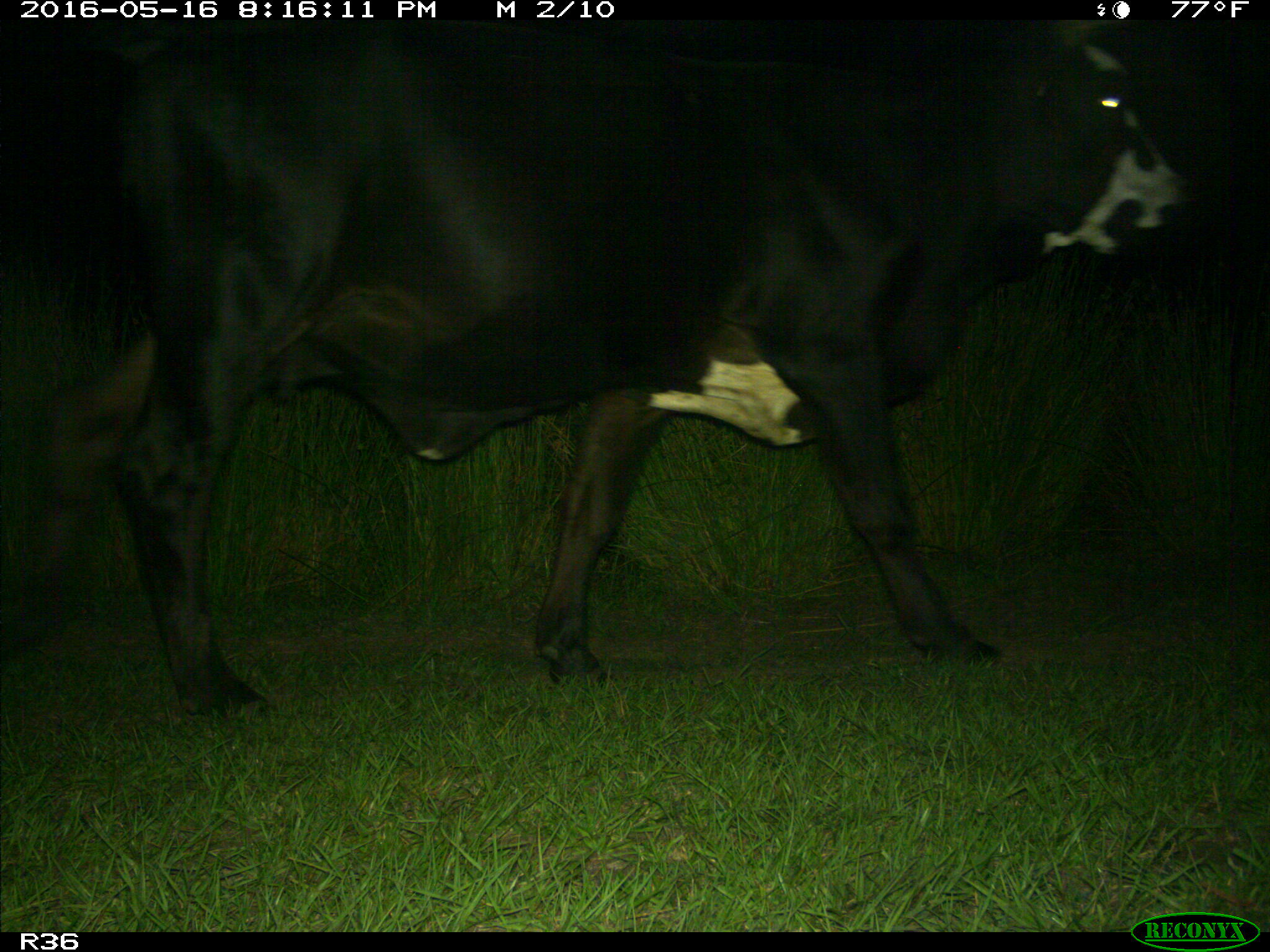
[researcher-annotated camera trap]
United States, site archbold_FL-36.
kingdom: Animalia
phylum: Chordata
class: Mammalia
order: Artiodactyla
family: Bovidae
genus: Bos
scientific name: Bos taurus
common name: domestic cow